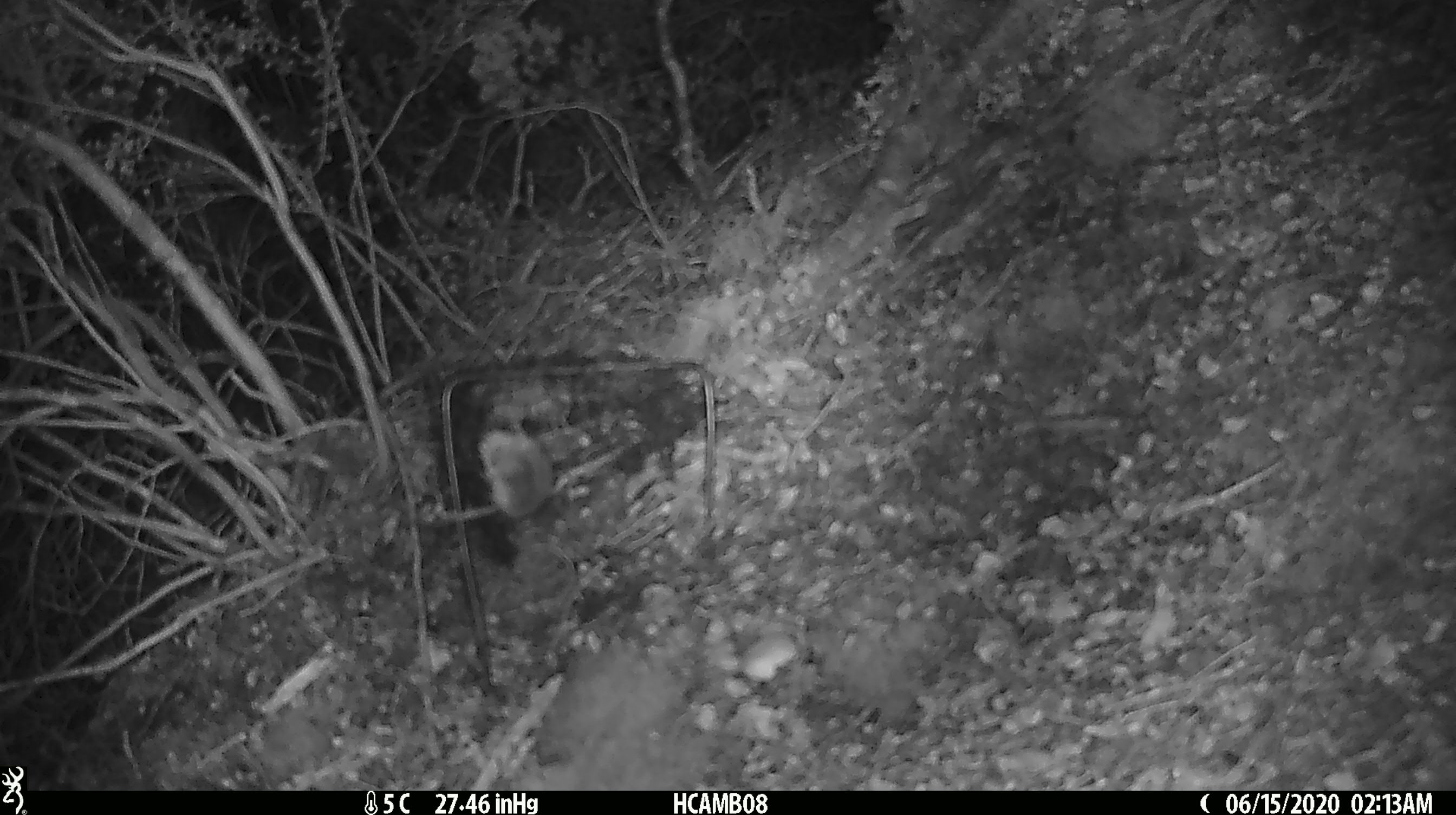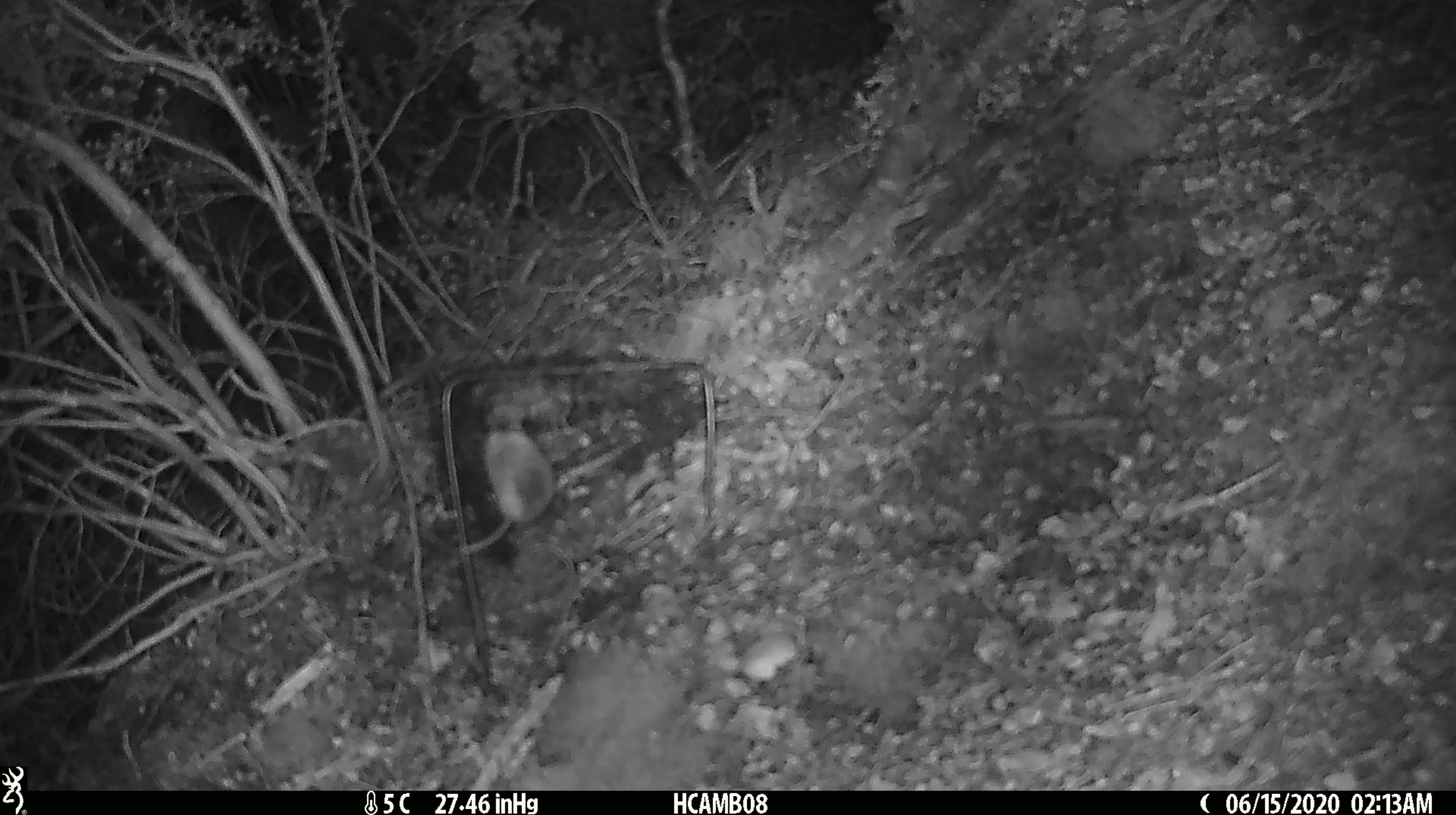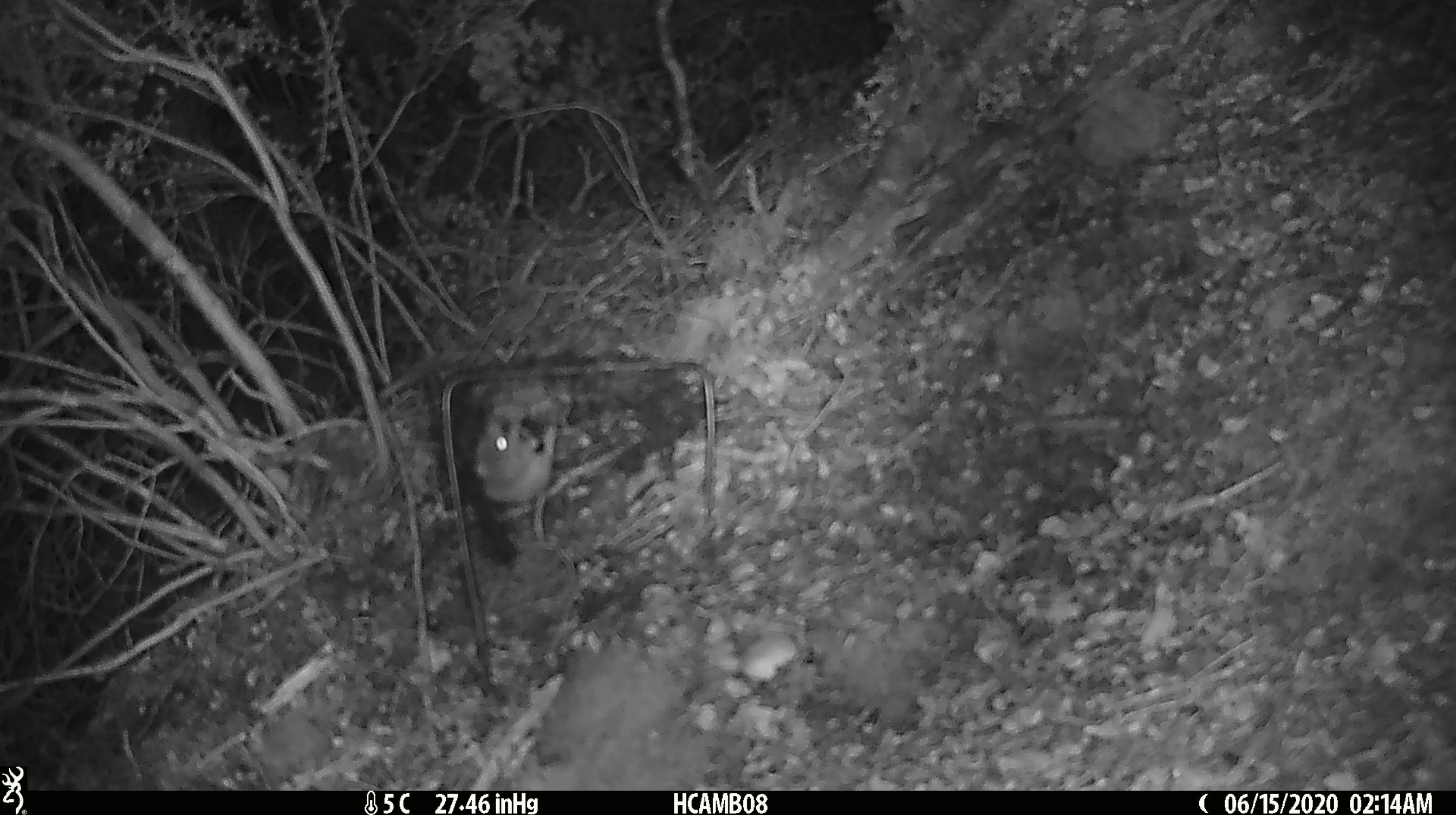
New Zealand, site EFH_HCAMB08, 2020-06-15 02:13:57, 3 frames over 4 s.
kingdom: Animalia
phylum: Chordata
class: Mammalia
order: Rodentia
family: Muridae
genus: Mus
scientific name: Mus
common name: mouse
Mouse (Mus).